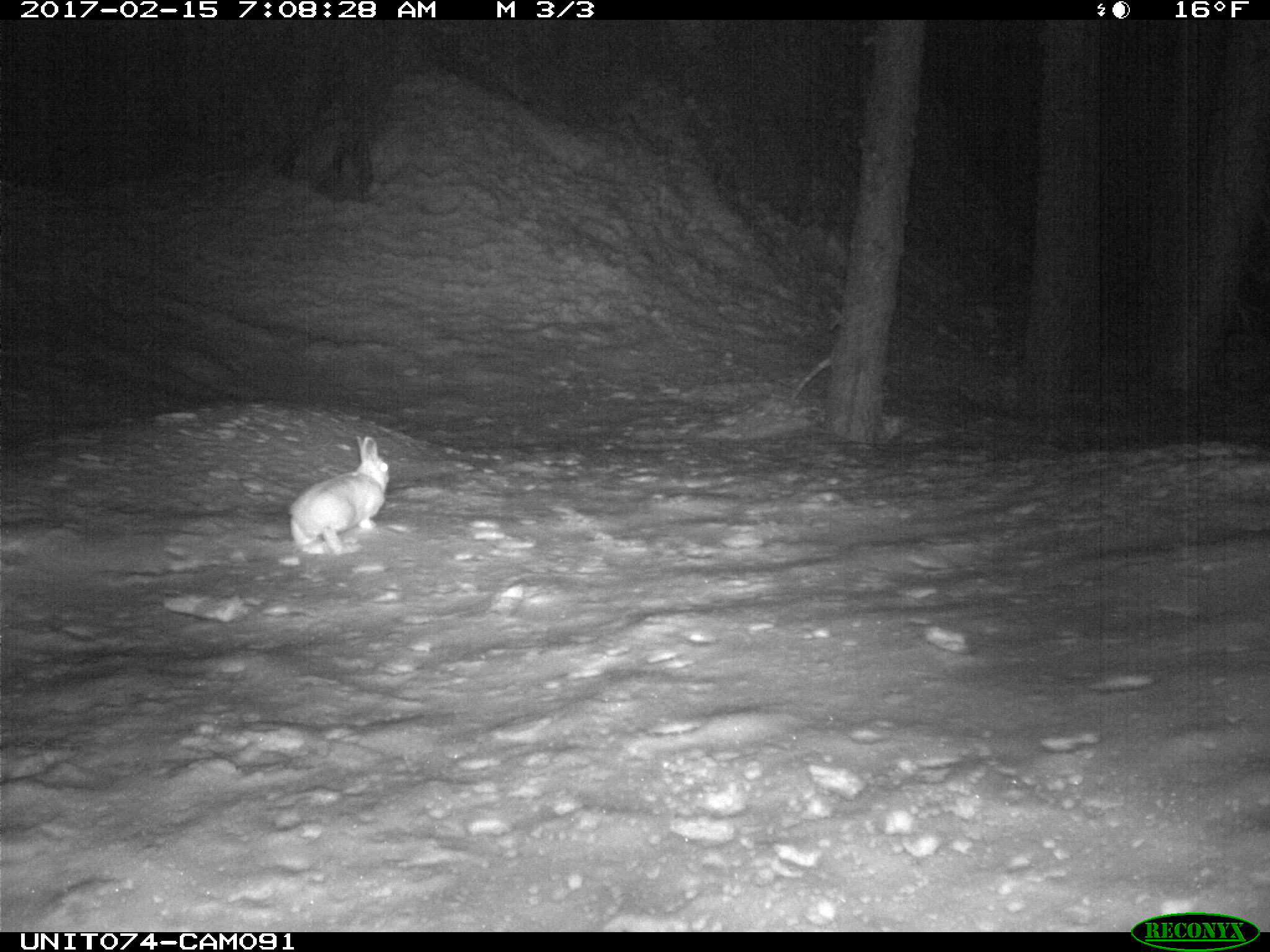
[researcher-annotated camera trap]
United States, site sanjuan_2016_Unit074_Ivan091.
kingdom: Animalia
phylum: Chordata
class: Mammalia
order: Lagomorpha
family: Leporidae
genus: Lepus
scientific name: Lepus americanus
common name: snowshoe hare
Lepus americanus (snowshoe hare).